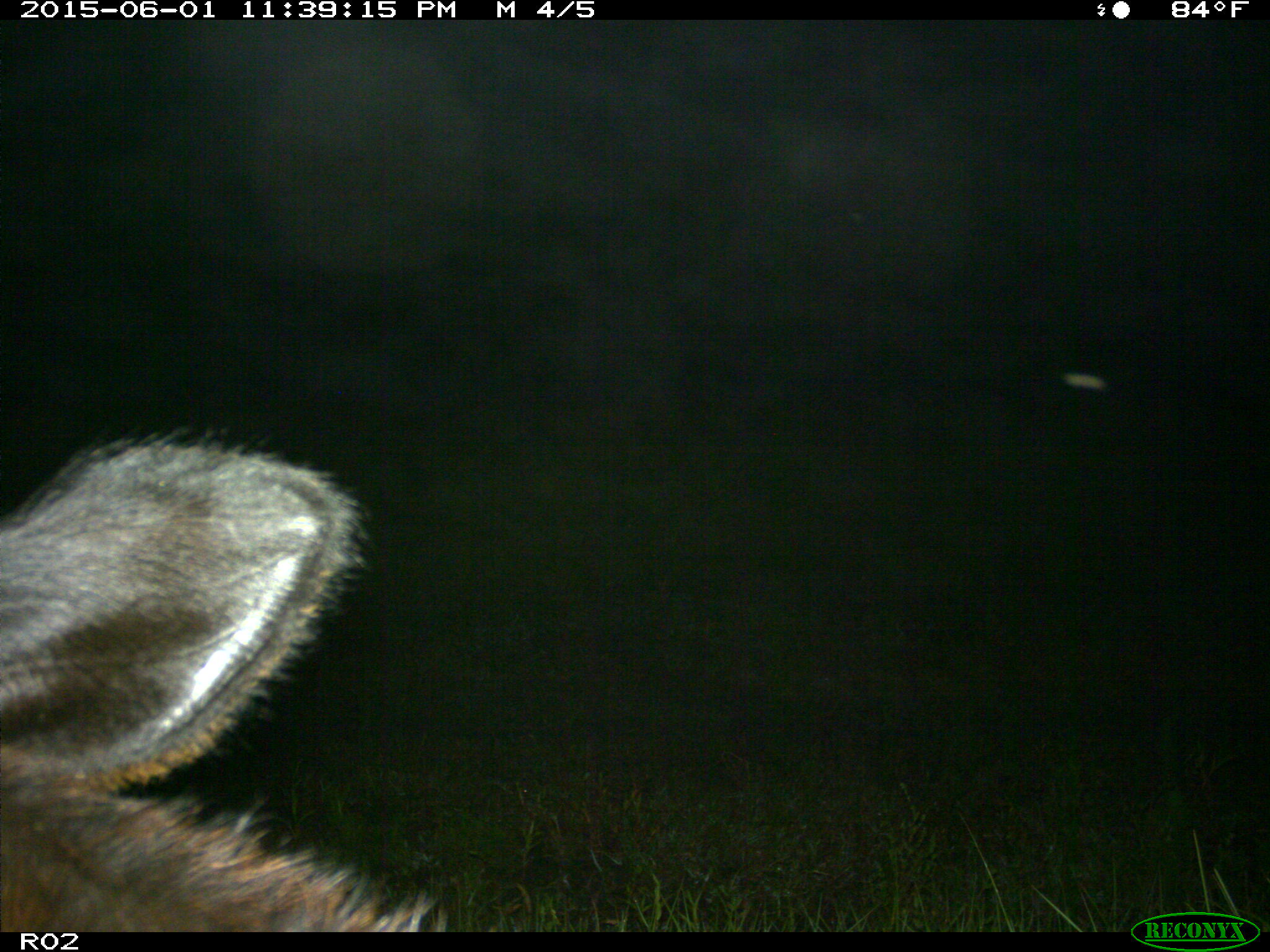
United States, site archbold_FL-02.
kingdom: Animalia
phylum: Chordata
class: Mammalia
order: Artiodactyla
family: Bovidae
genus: Bos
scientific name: Bos taurus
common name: domestic cow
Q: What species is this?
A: Bos taurus (domestic cow).